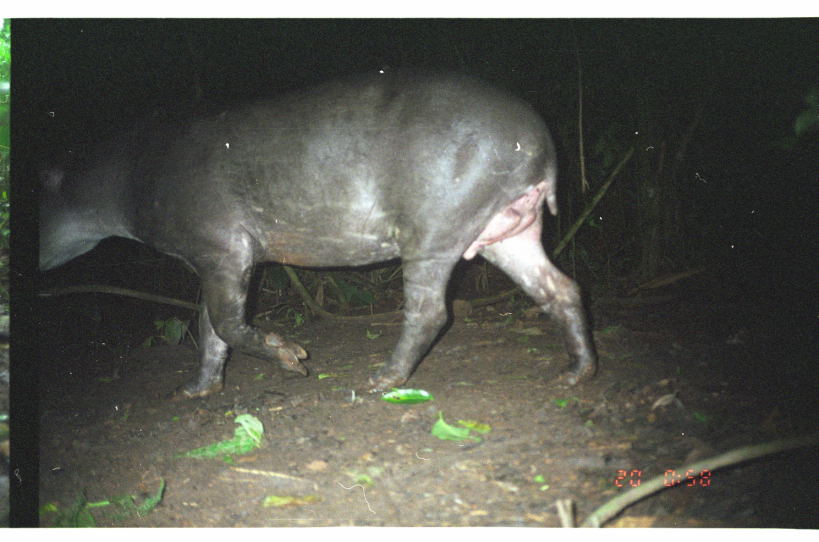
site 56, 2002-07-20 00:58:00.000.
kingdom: Animalia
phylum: Chordata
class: Mammalia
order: Perissodactyla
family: Tapiridae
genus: Tapirus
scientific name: Tapirus terrestris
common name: south american tapir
Tapirus terrestris (south american tapir).